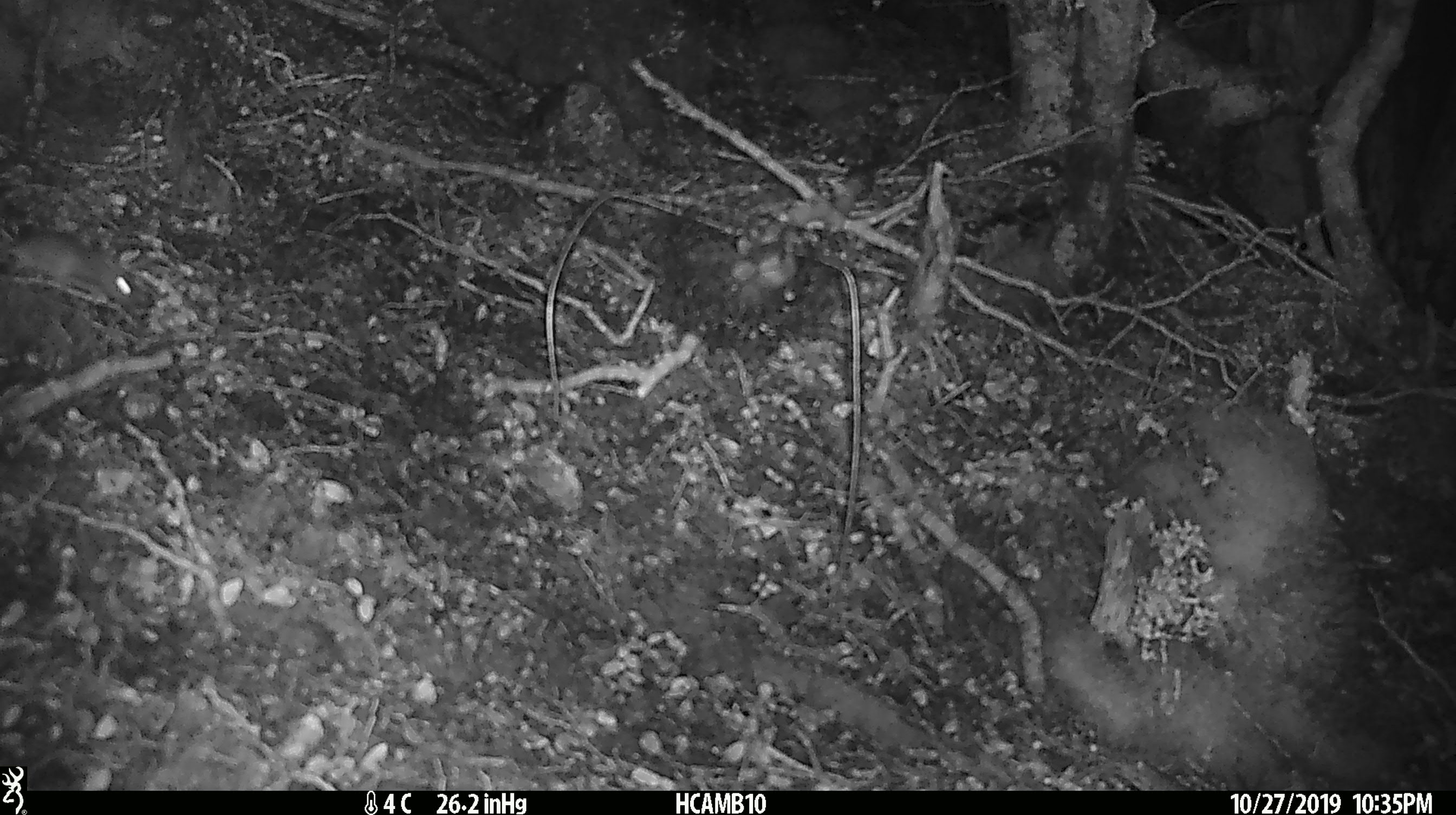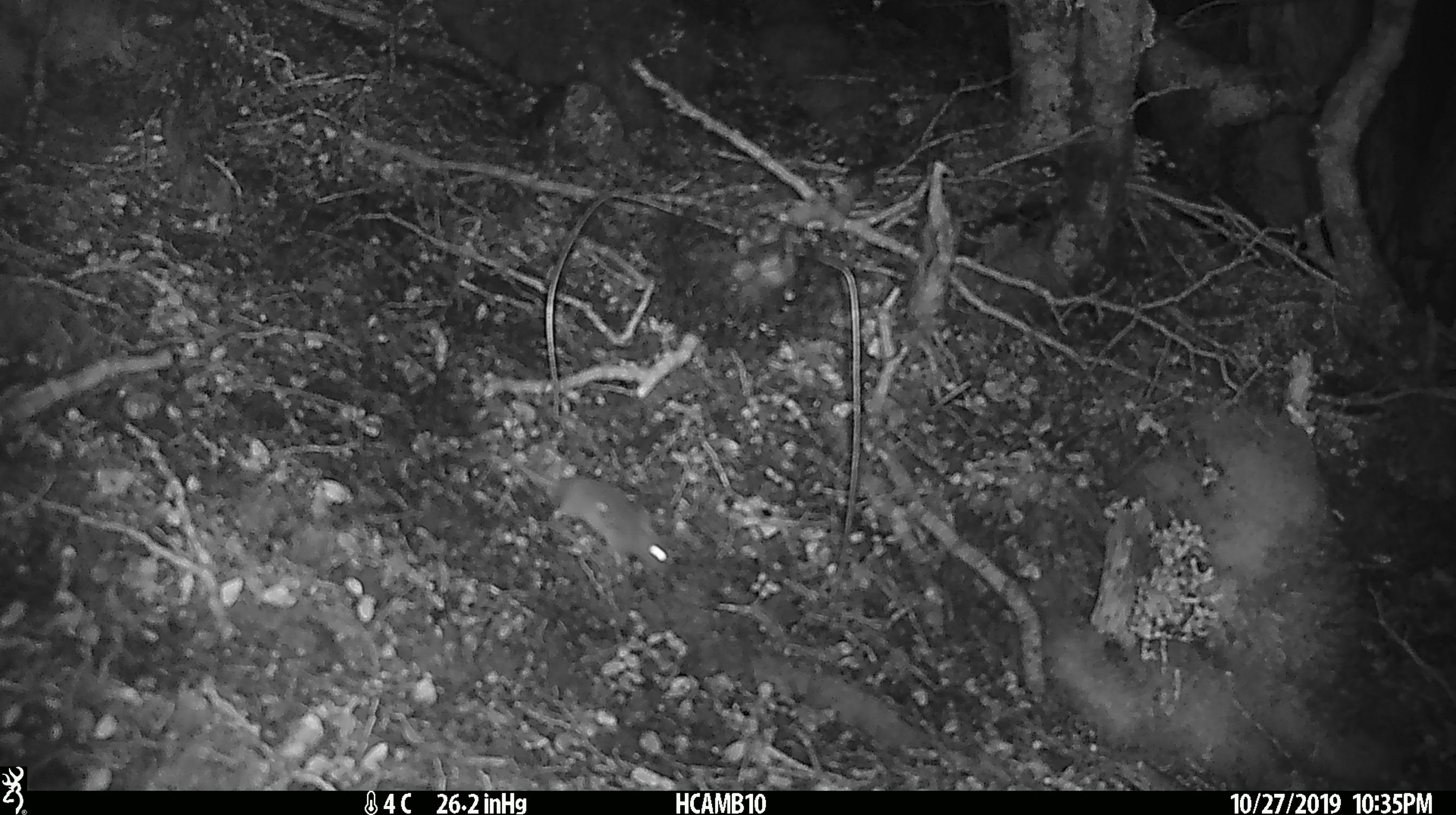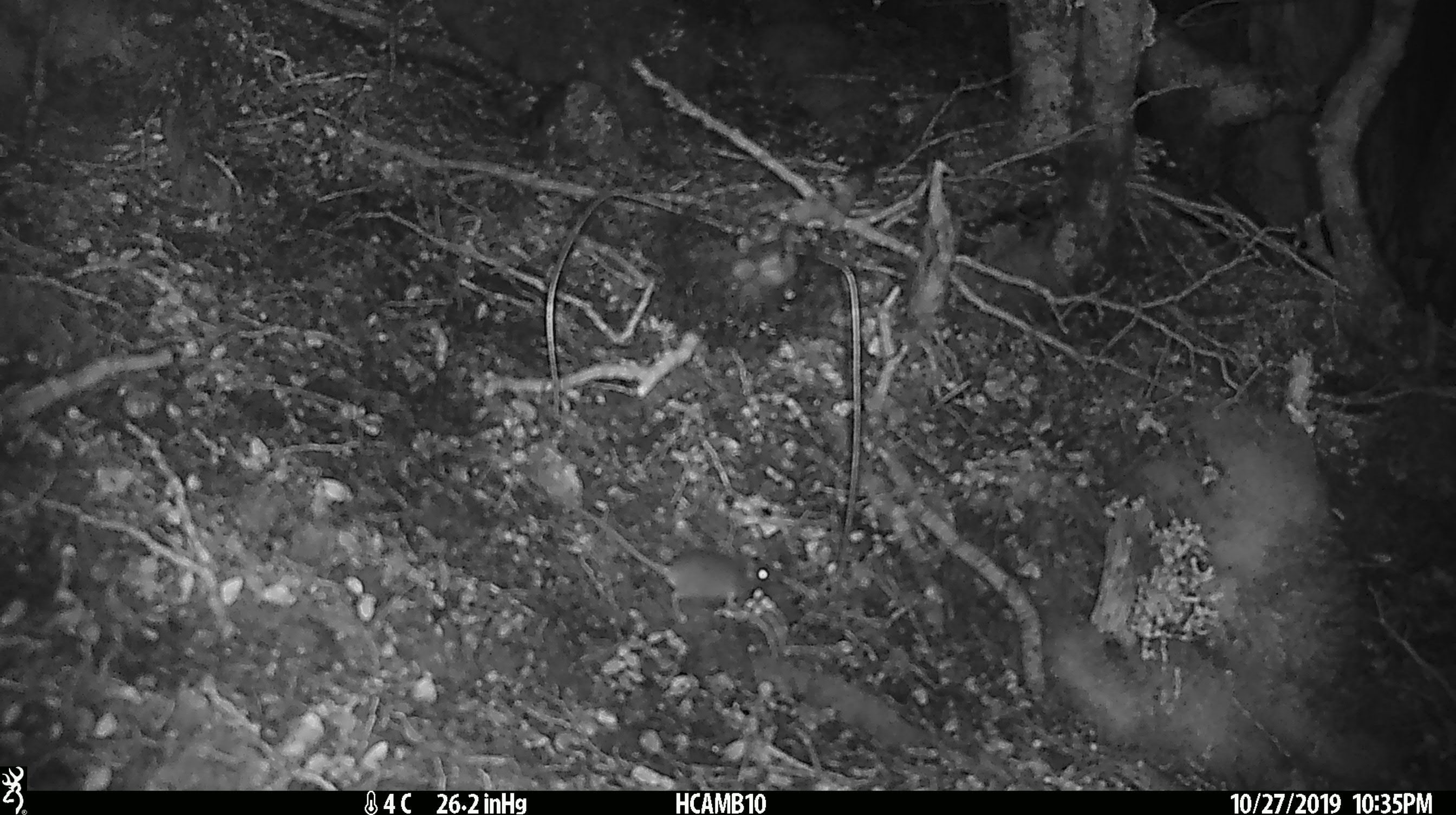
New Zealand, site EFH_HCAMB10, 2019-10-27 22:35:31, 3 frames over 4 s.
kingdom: Animalia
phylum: Chordata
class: Mammalia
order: Rodentia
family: Muridae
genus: Mus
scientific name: Mus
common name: mouse